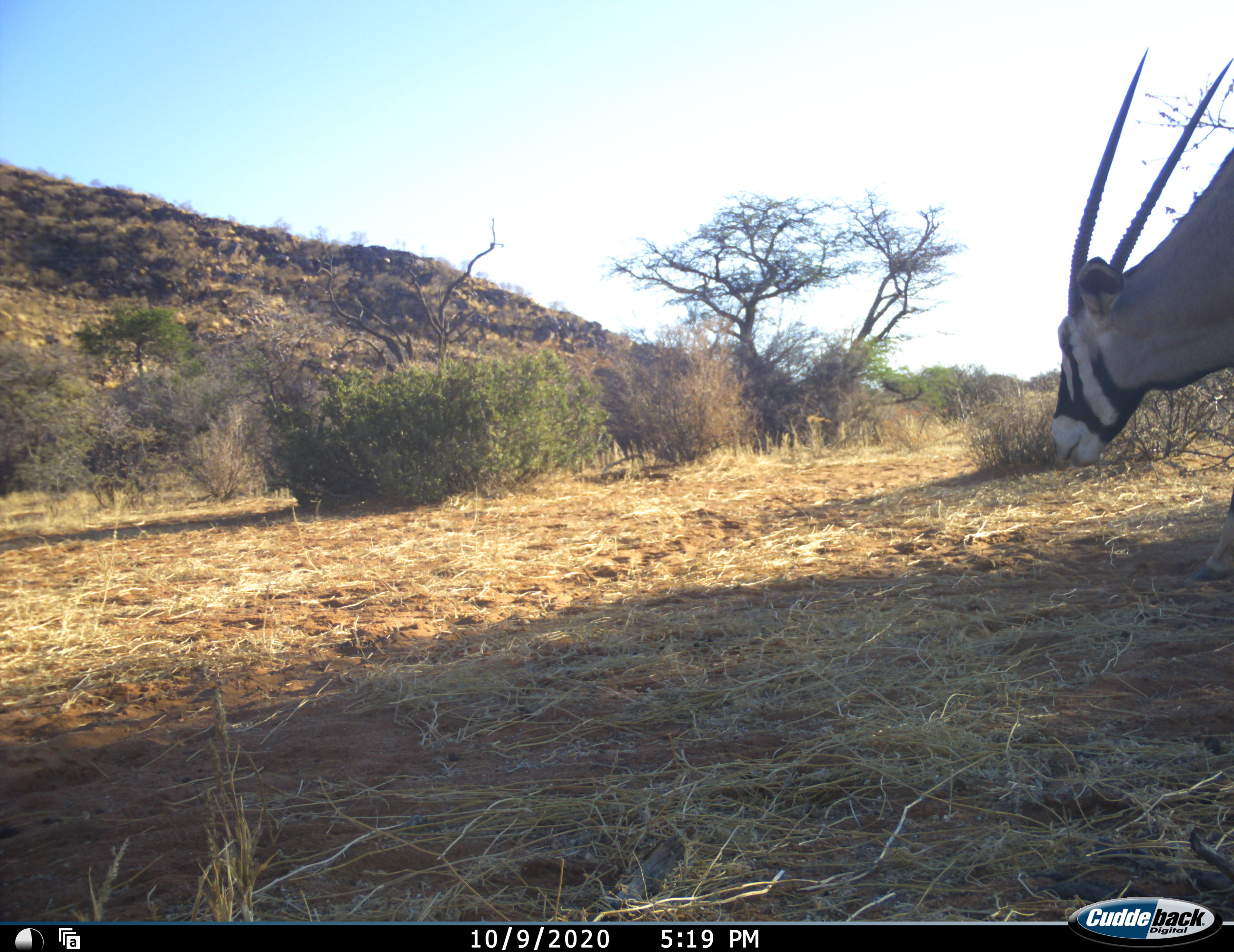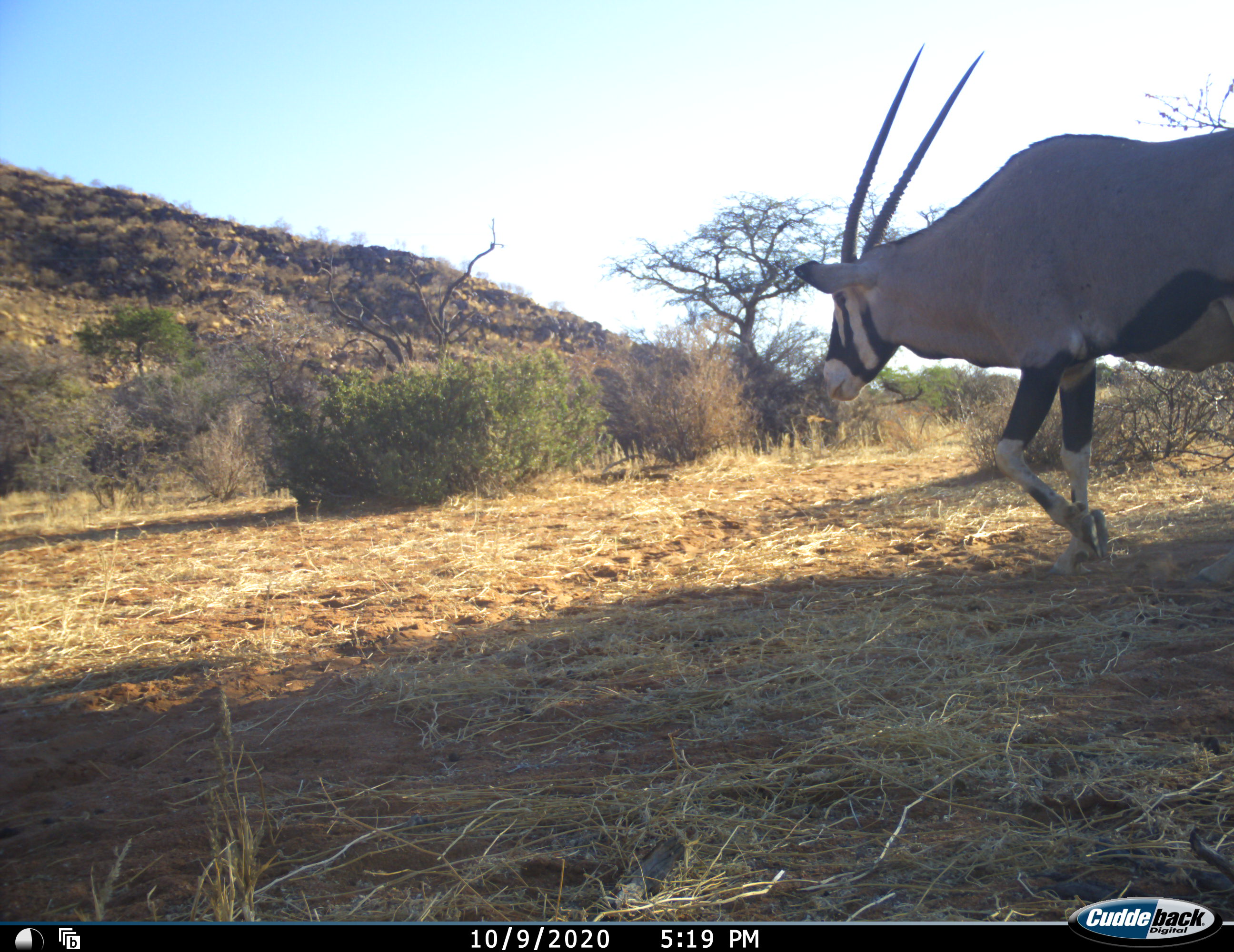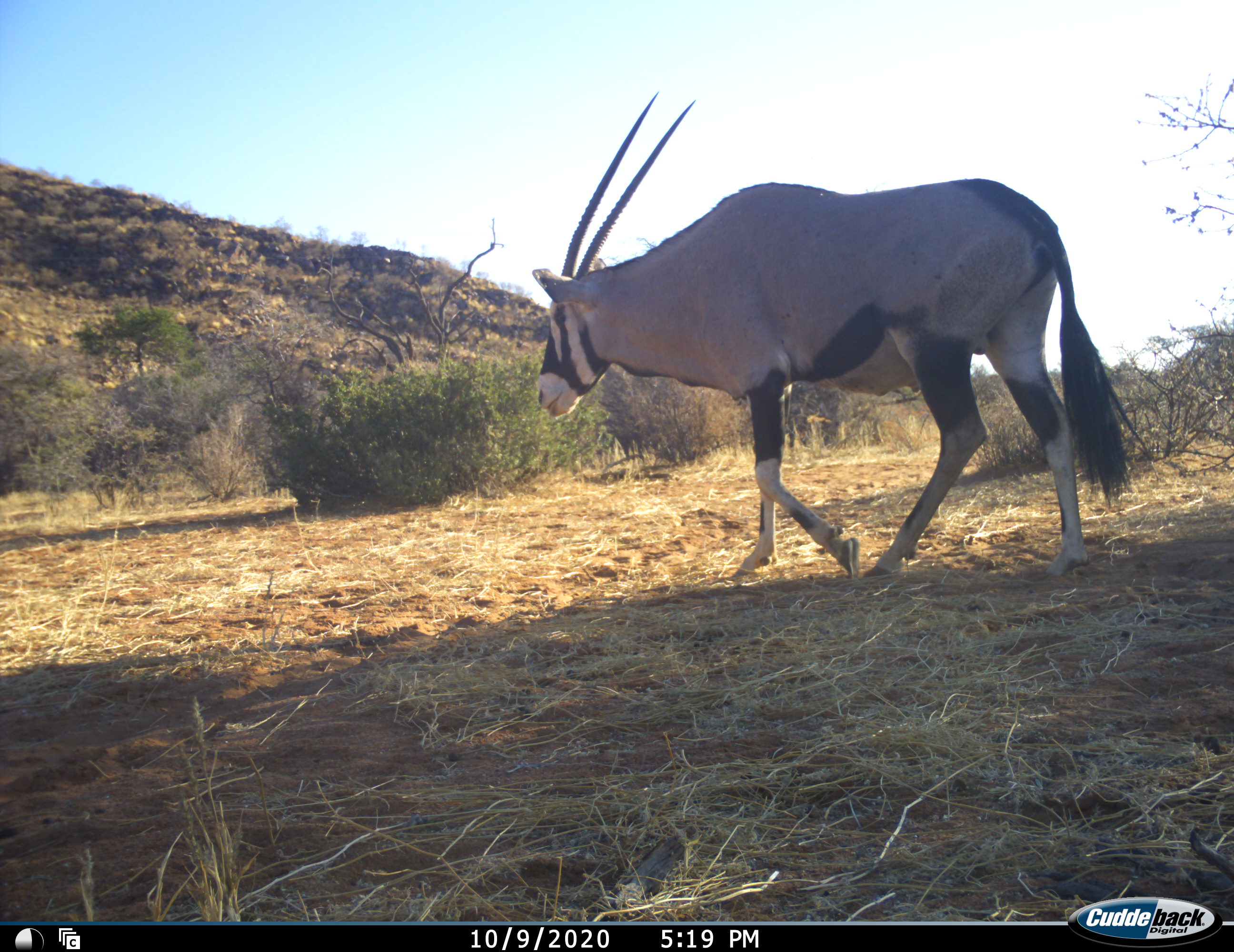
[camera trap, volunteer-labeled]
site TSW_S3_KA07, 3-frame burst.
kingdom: Animalia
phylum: Chordata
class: Mammalia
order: Artiodactyla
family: Bovidae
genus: Oryx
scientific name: Oryx gazella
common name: gemsbok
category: oryx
Oryx (gemsbok) (Oryx gazella), count 1. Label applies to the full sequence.